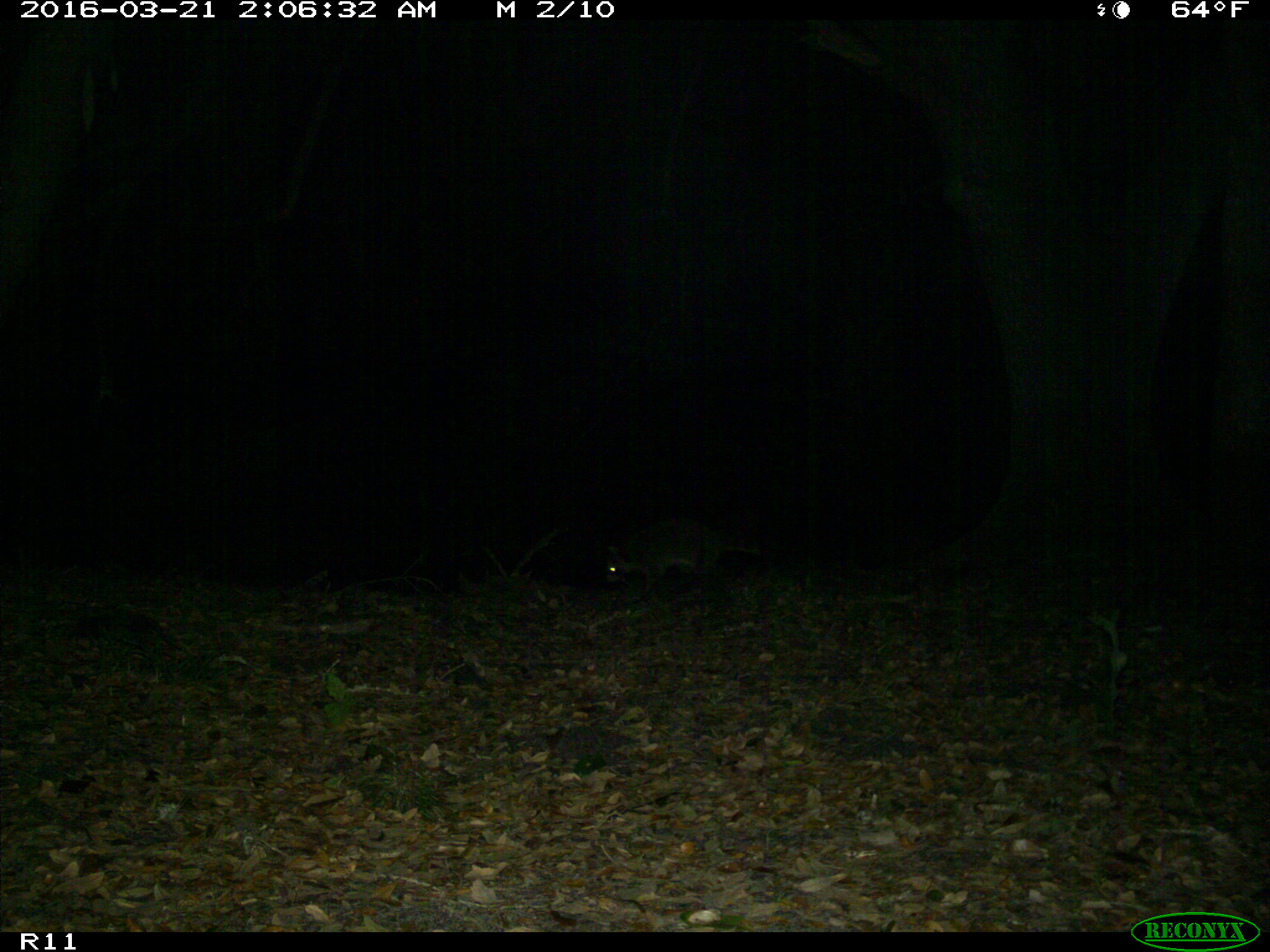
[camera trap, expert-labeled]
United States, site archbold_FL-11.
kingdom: Animalia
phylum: Chordata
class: Mammalia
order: Carnivora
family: Procyonidae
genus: Procyon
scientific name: Procyon lotor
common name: common raccoon